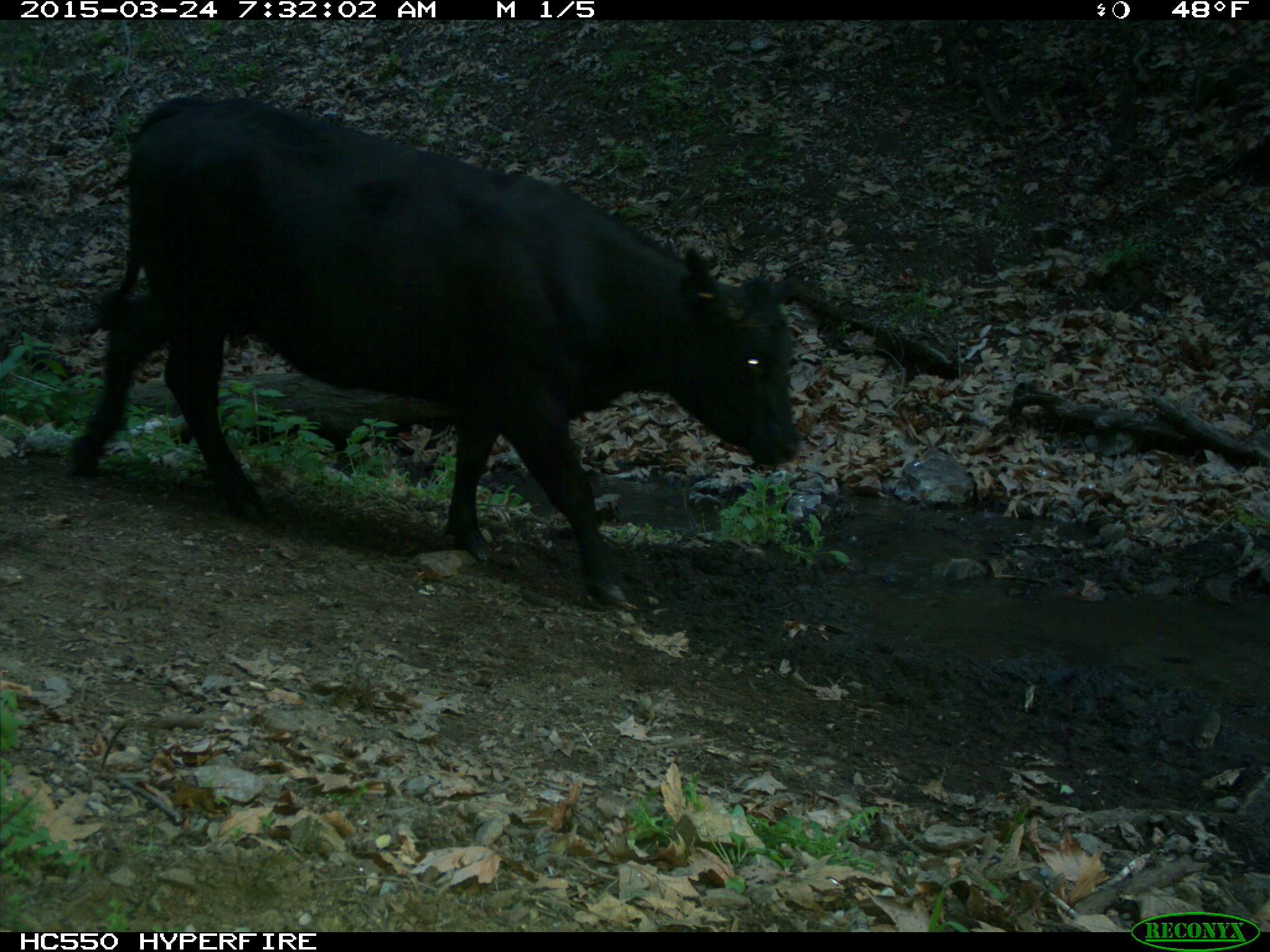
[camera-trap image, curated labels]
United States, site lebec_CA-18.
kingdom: Animalia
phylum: Chordata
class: Mammalia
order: Artiodactyla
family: Bovidae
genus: Bos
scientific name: Bos taurus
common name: domestic cow